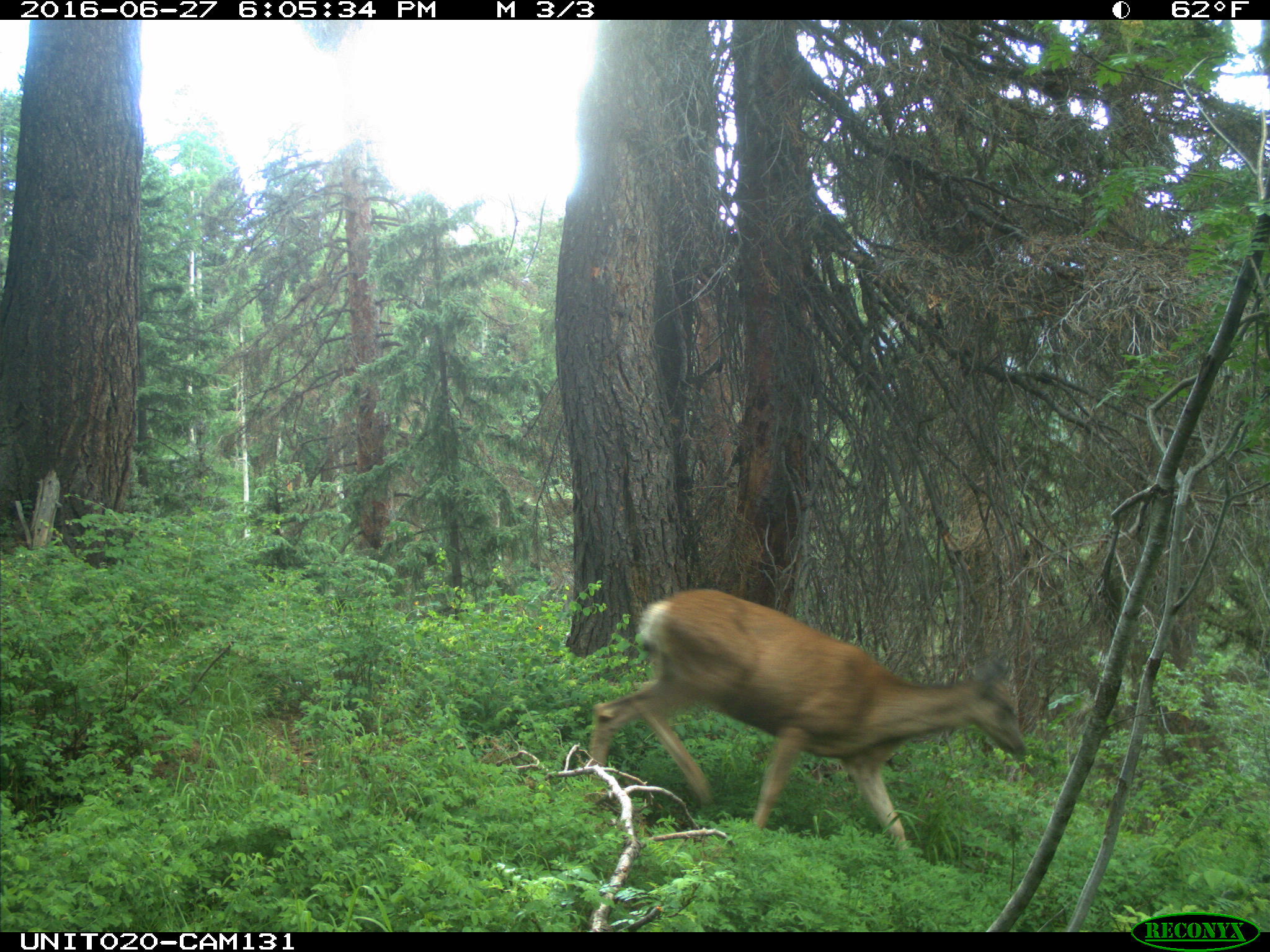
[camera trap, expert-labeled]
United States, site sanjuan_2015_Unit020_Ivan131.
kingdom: Animalia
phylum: Chordata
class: Mammalia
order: Artiodactyla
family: Cervidae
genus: Odocoileus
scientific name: Odocoileus hemionus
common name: mule deer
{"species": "Odocoileus hemionus (mule deer)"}